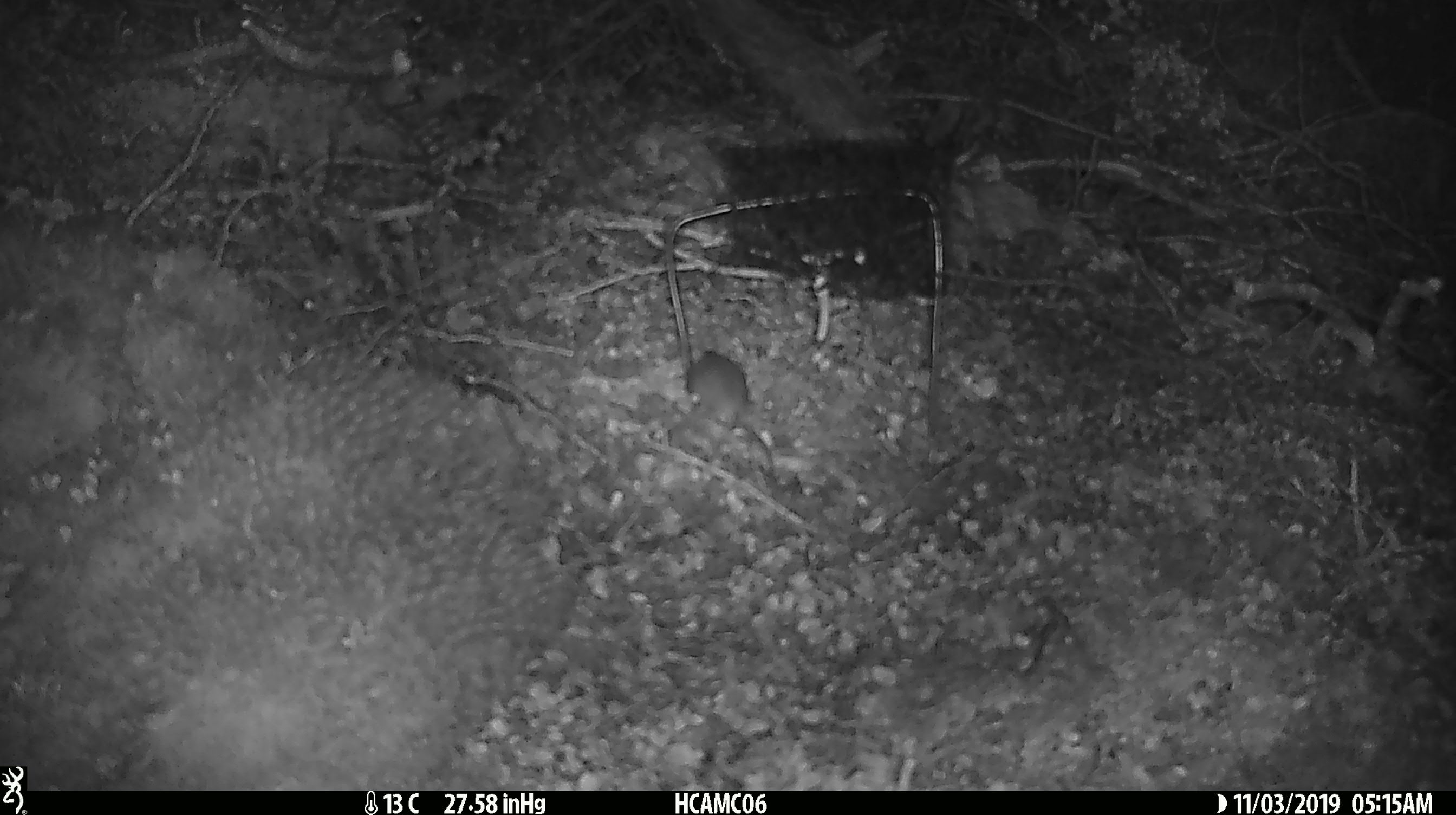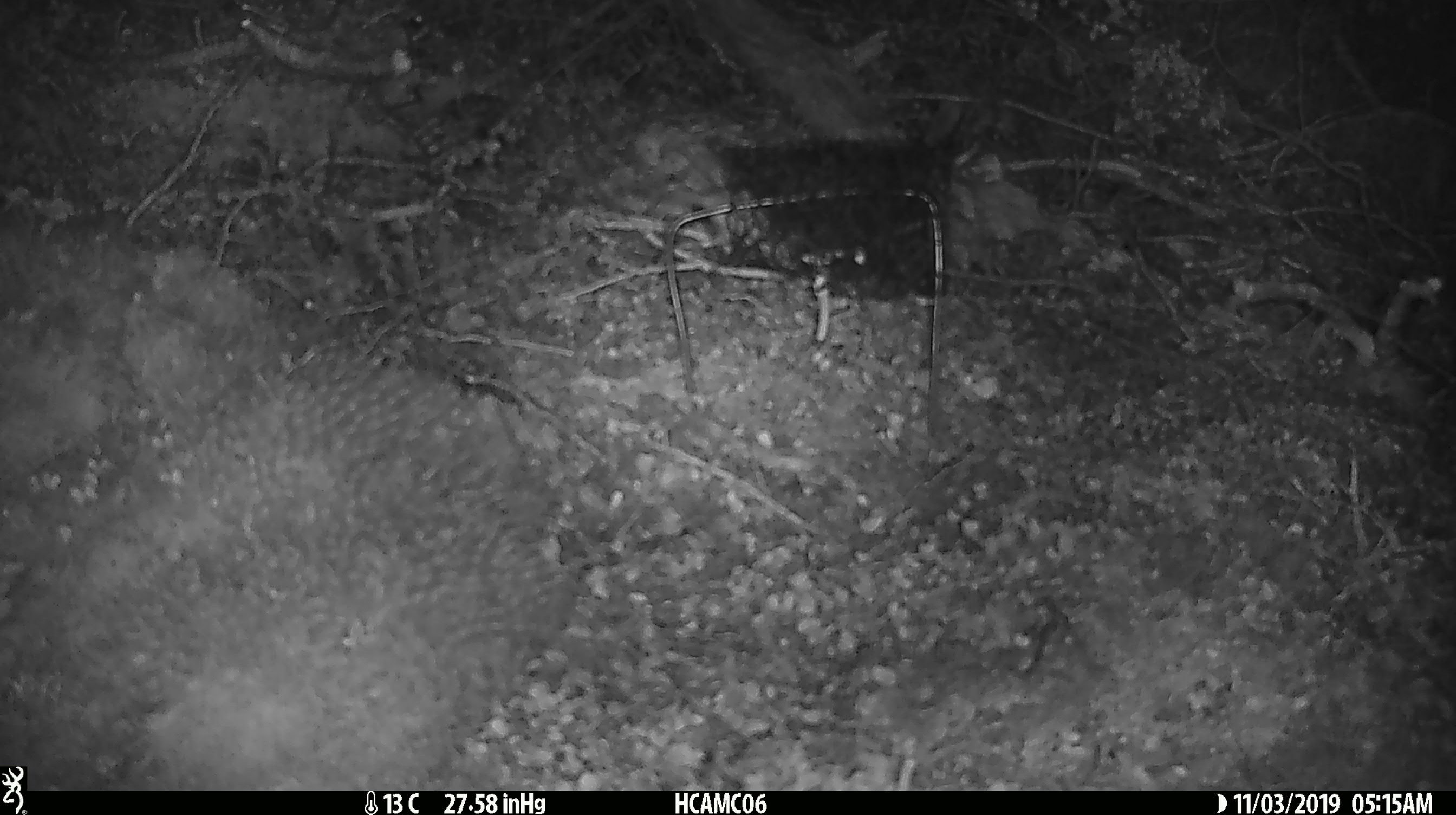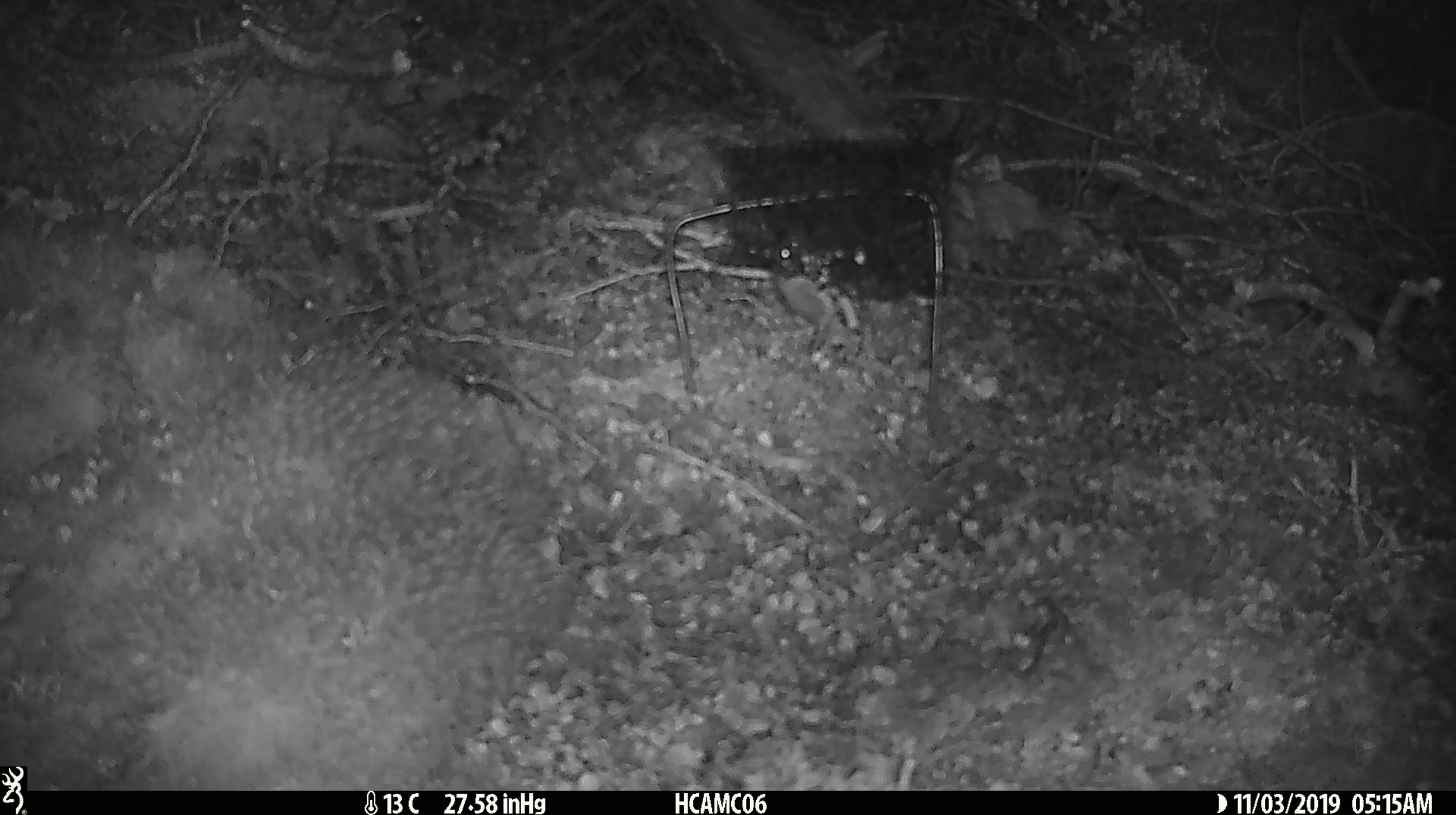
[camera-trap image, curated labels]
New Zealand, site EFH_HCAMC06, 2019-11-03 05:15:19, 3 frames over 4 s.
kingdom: Animalia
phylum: Chordata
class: Mammalia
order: Rodentia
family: Muridae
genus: Mus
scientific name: Mus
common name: mouse